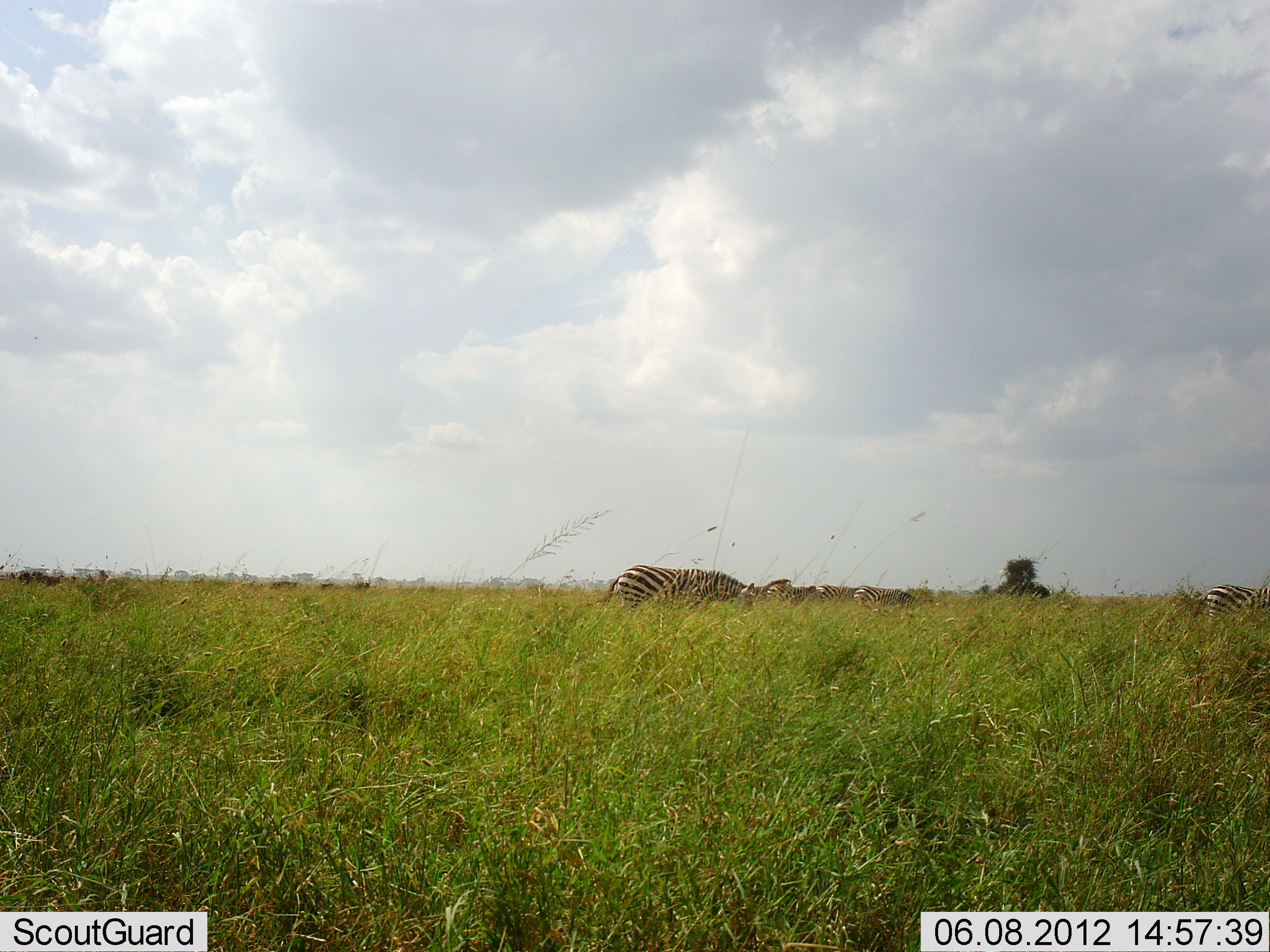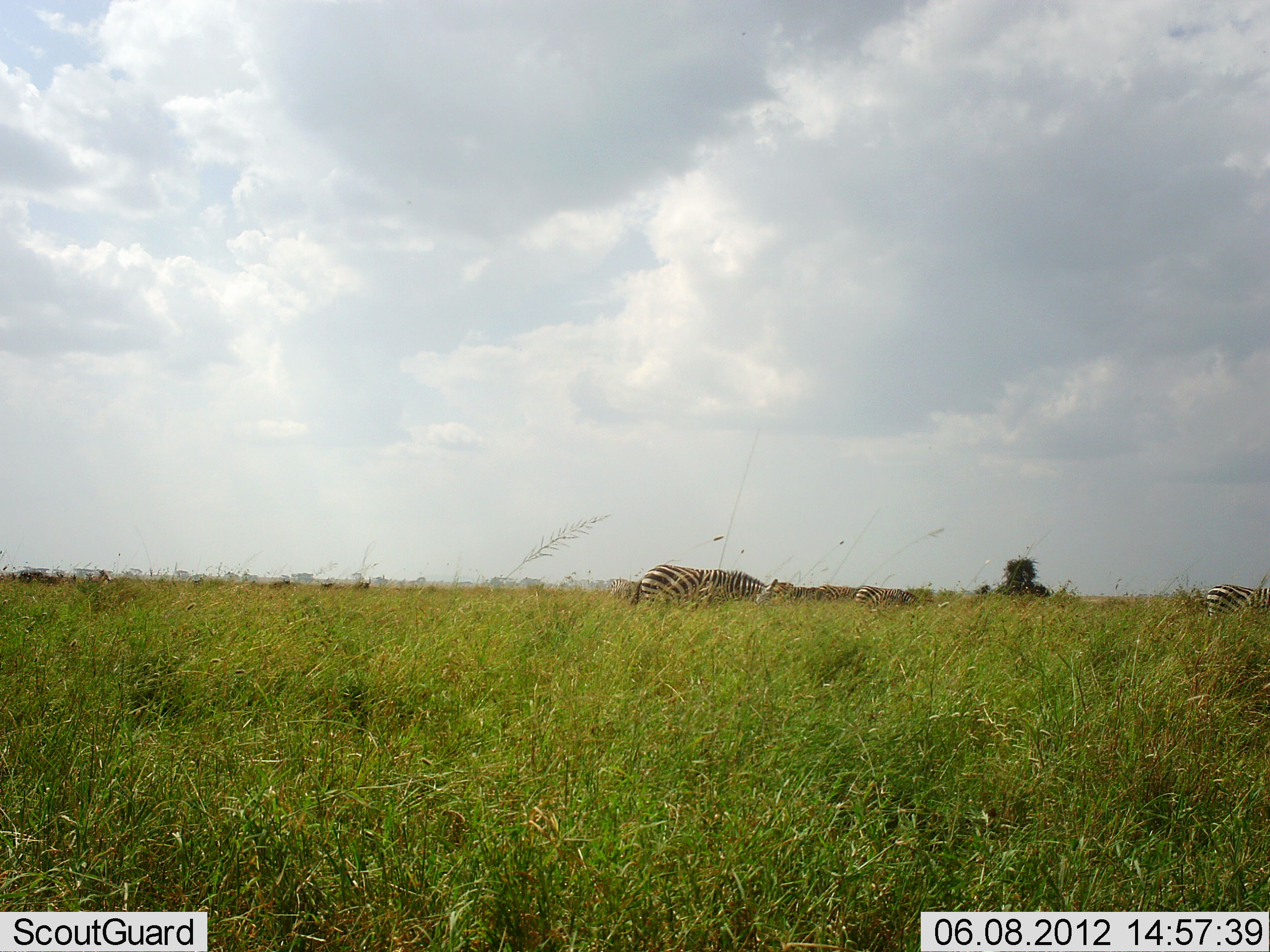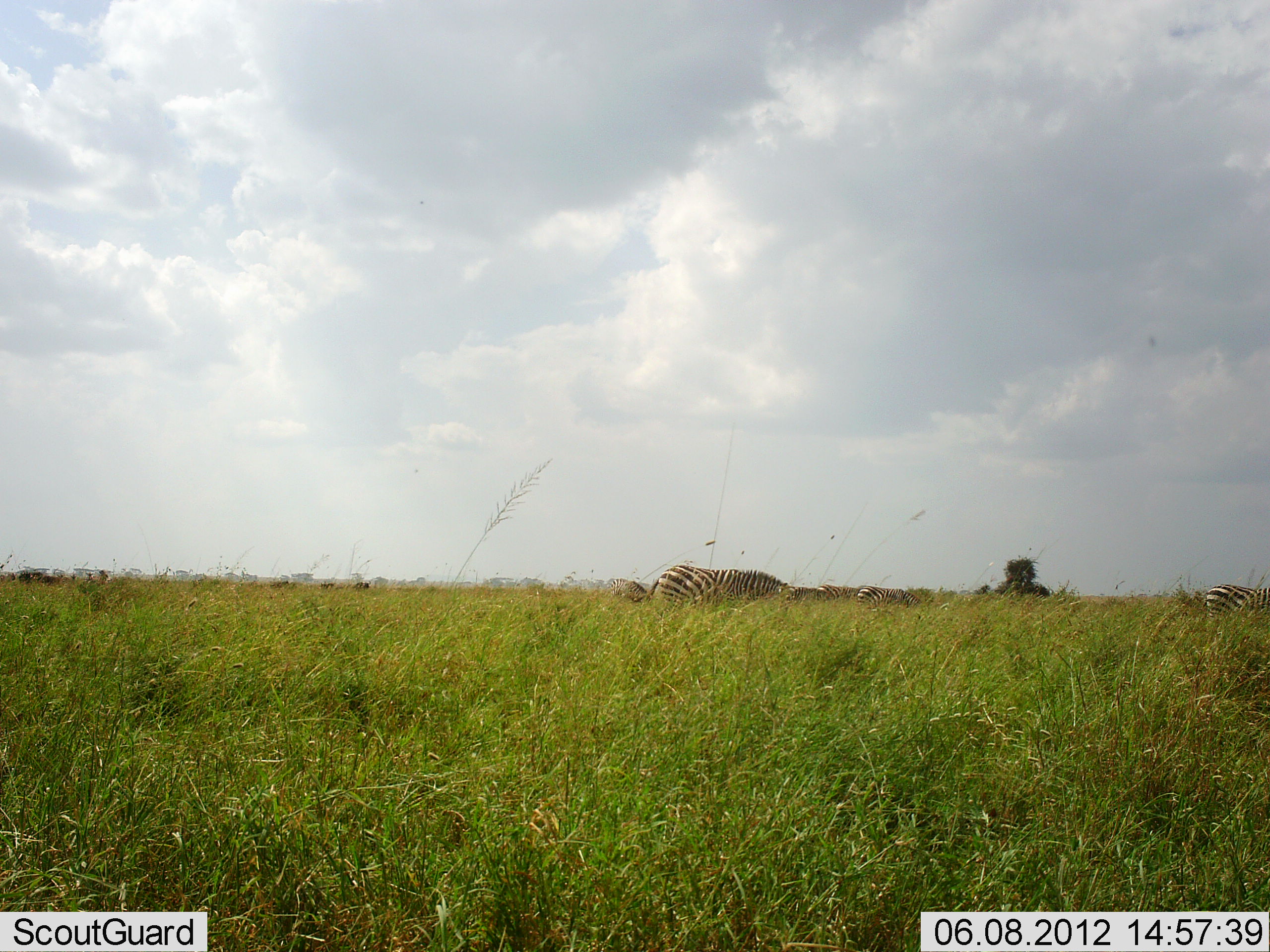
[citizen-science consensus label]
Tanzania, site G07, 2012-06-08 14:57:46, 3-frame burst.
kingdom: Animalia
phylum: Chordata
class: Mammalia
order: Perissodactyla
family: Equidae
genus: Equus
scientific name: Equus quagga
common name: plains zebra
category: zebra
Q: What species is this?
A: Zebra (plains zebra) (Equus quagga).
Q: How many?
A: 4.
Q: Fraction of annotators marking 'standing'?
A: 25%.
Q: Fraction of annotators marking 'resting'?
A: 0%.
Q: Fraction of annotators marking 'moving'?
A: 25%.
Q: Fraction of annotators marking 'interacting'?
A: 0%.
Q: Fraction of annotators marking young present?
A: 0%.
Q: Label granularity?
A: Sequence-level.